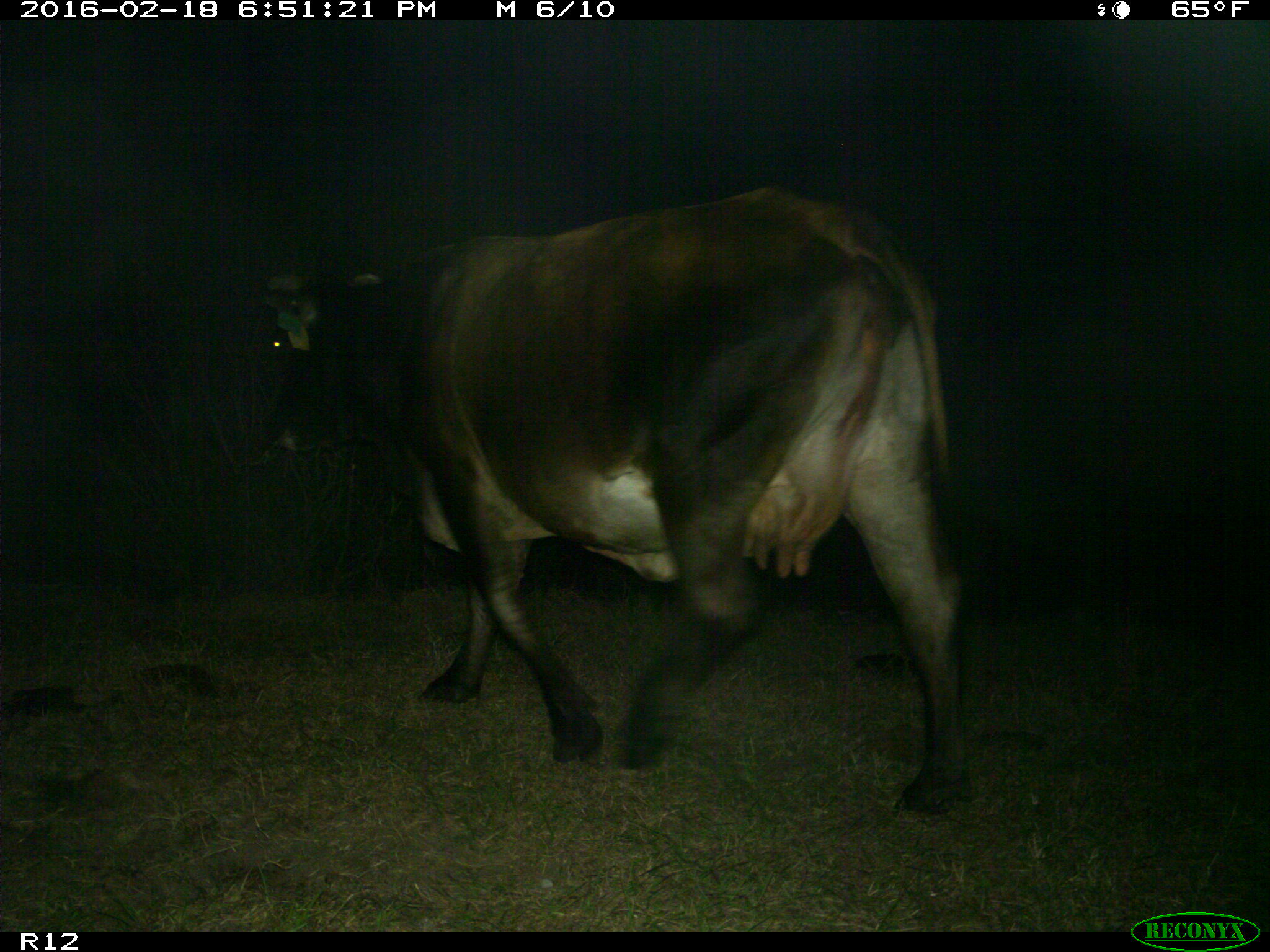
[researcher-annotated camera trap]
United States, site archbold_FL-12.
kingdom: Animalia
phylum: Chordata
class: Mammalia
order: Artiodactyla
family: Bovidae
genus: Bos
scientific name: Bos taurus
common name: domestic cow